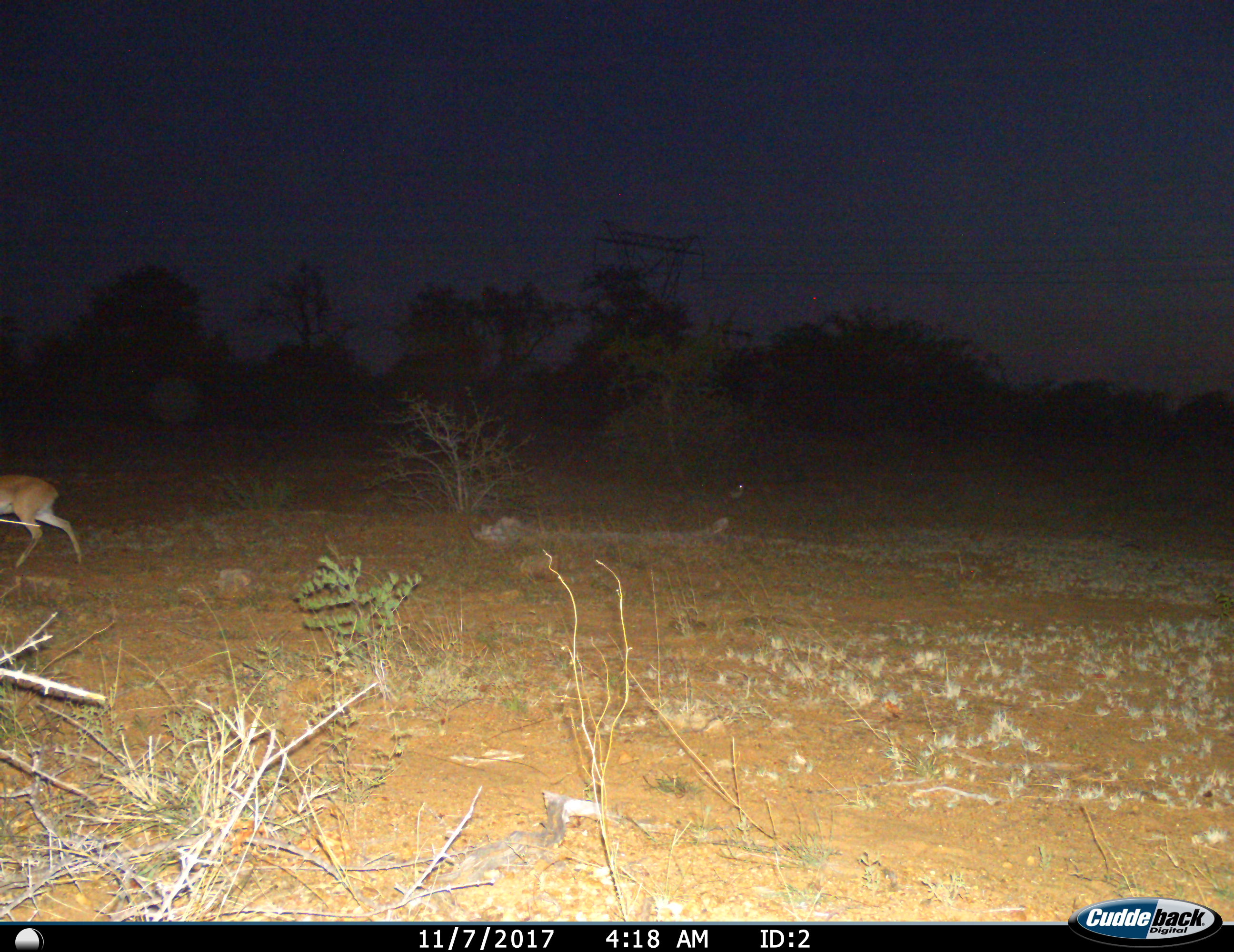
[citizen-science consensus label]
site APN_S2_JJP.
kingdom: Animalia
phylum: Chordata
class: Mammalia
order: Artiodactyla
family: Bovidae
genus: Raphicerus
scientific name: Raphicerus campestris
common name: steenbok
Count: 1.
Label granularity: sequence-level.